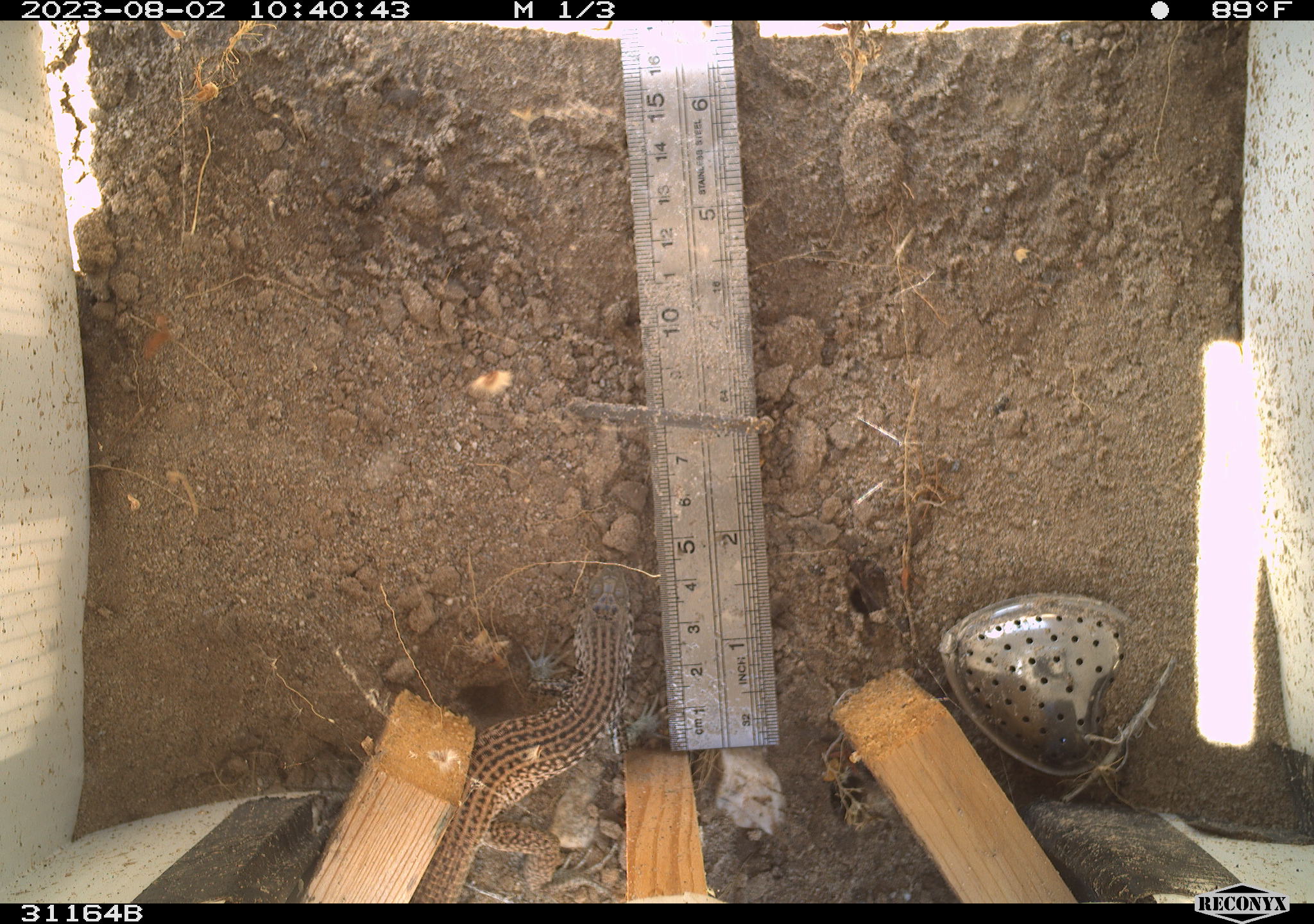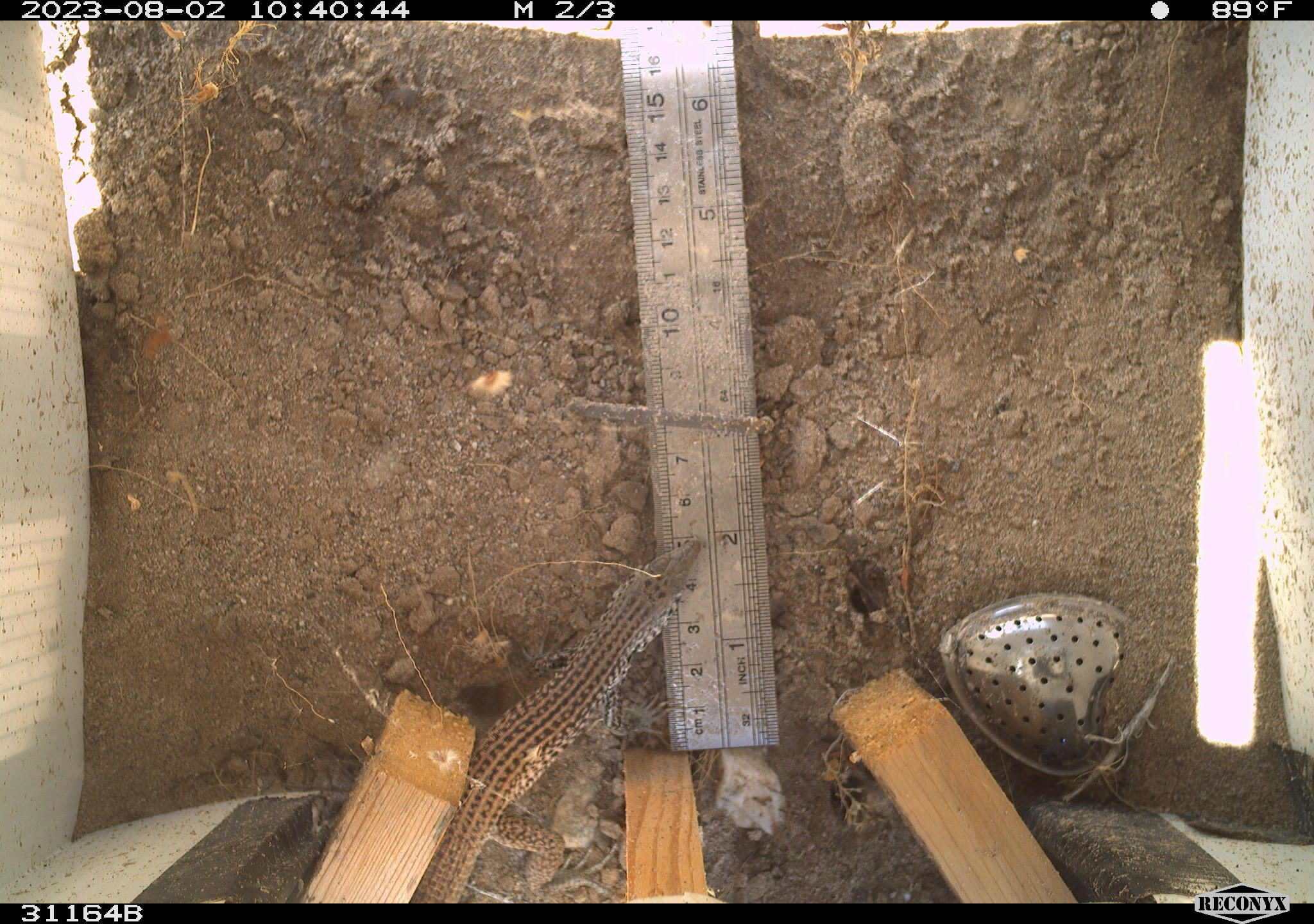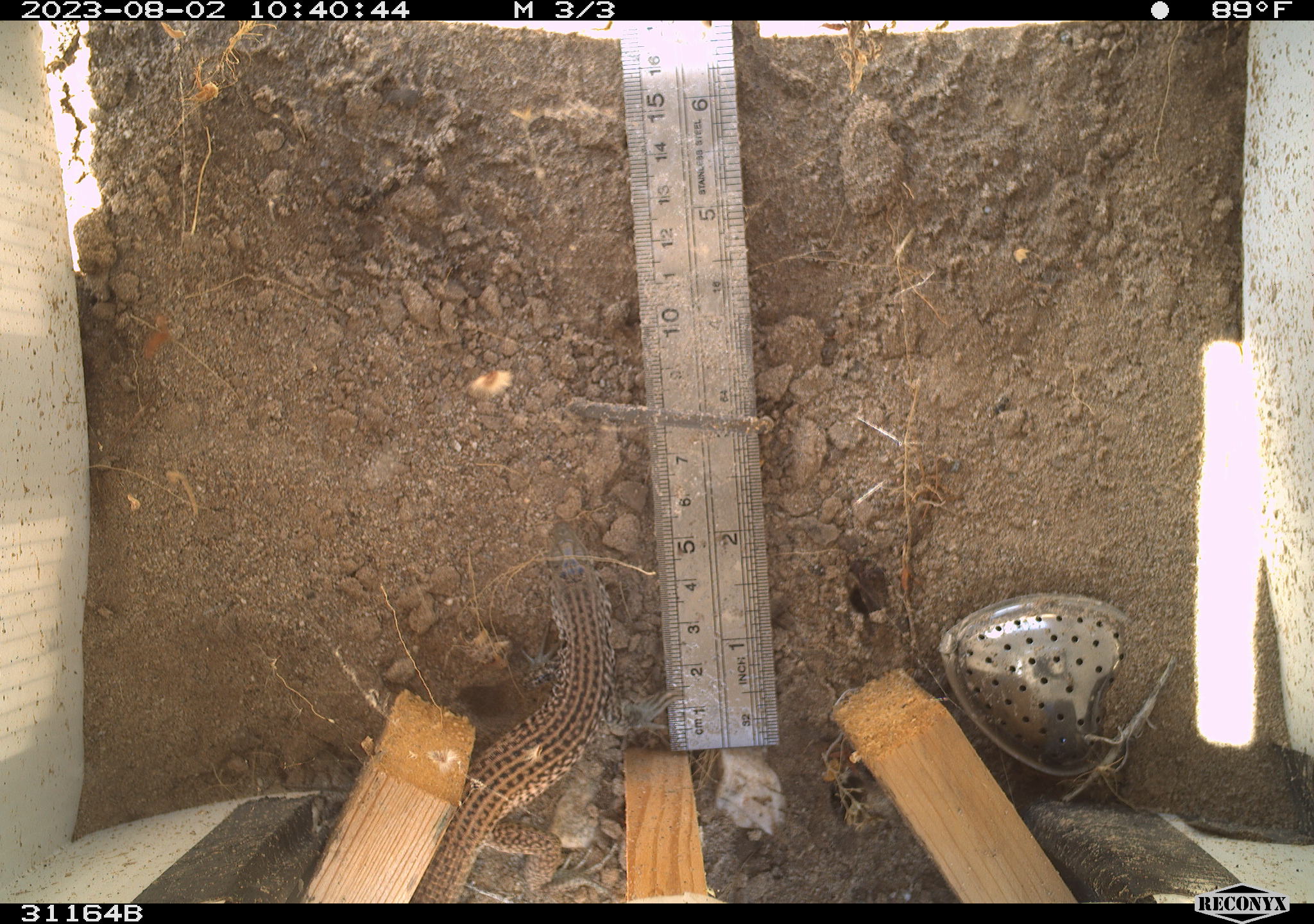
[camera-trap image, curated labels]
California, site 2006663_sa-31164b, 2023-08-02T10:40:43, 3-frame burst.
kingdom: Animalia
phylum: Chordata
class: Reptilia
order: Squamata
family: Teiidae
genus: Aspidoscelis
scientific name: Aspidoscelis tigris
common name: western whiptail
Western whiptail (Aspidoscelis tigris).